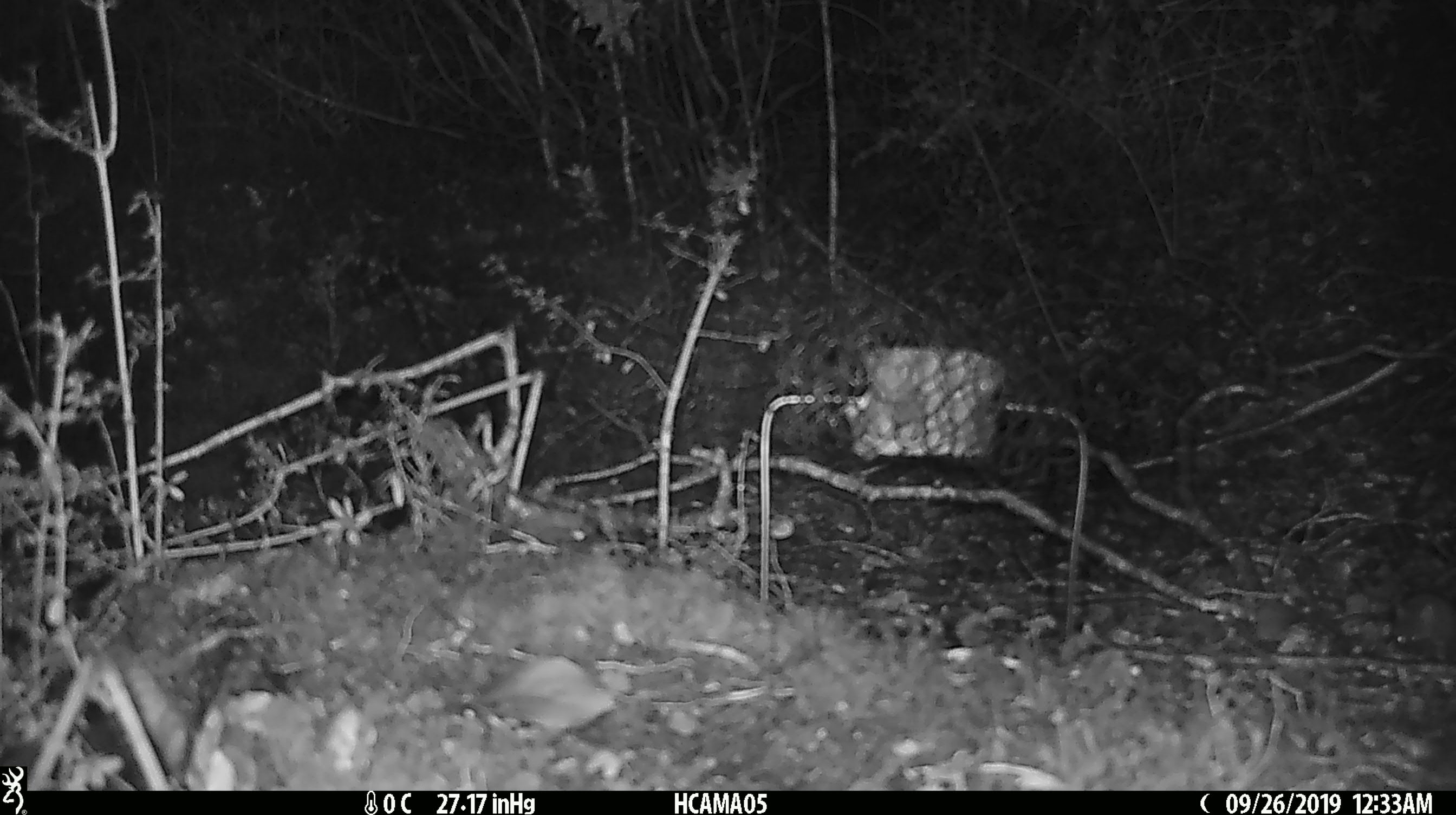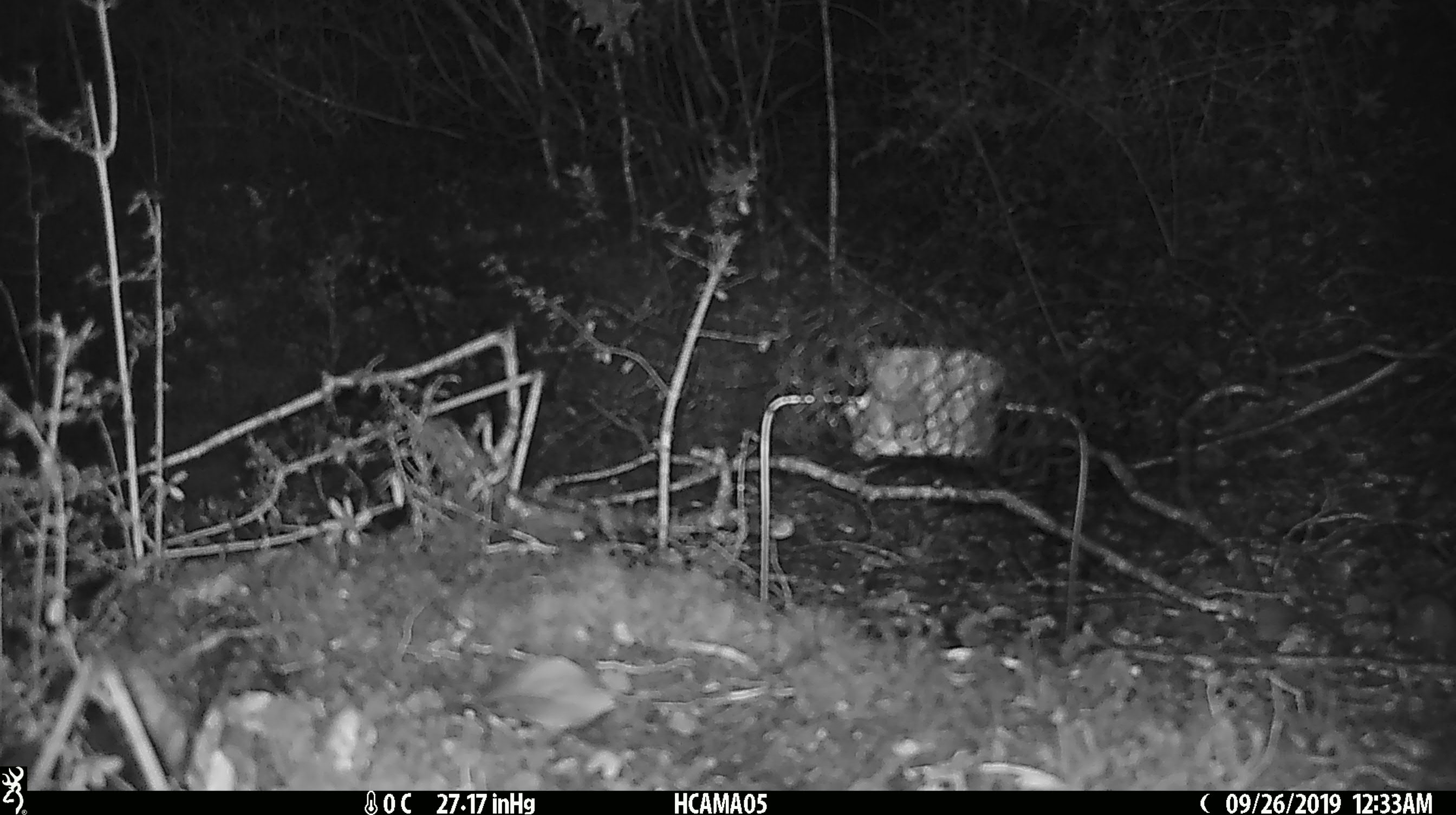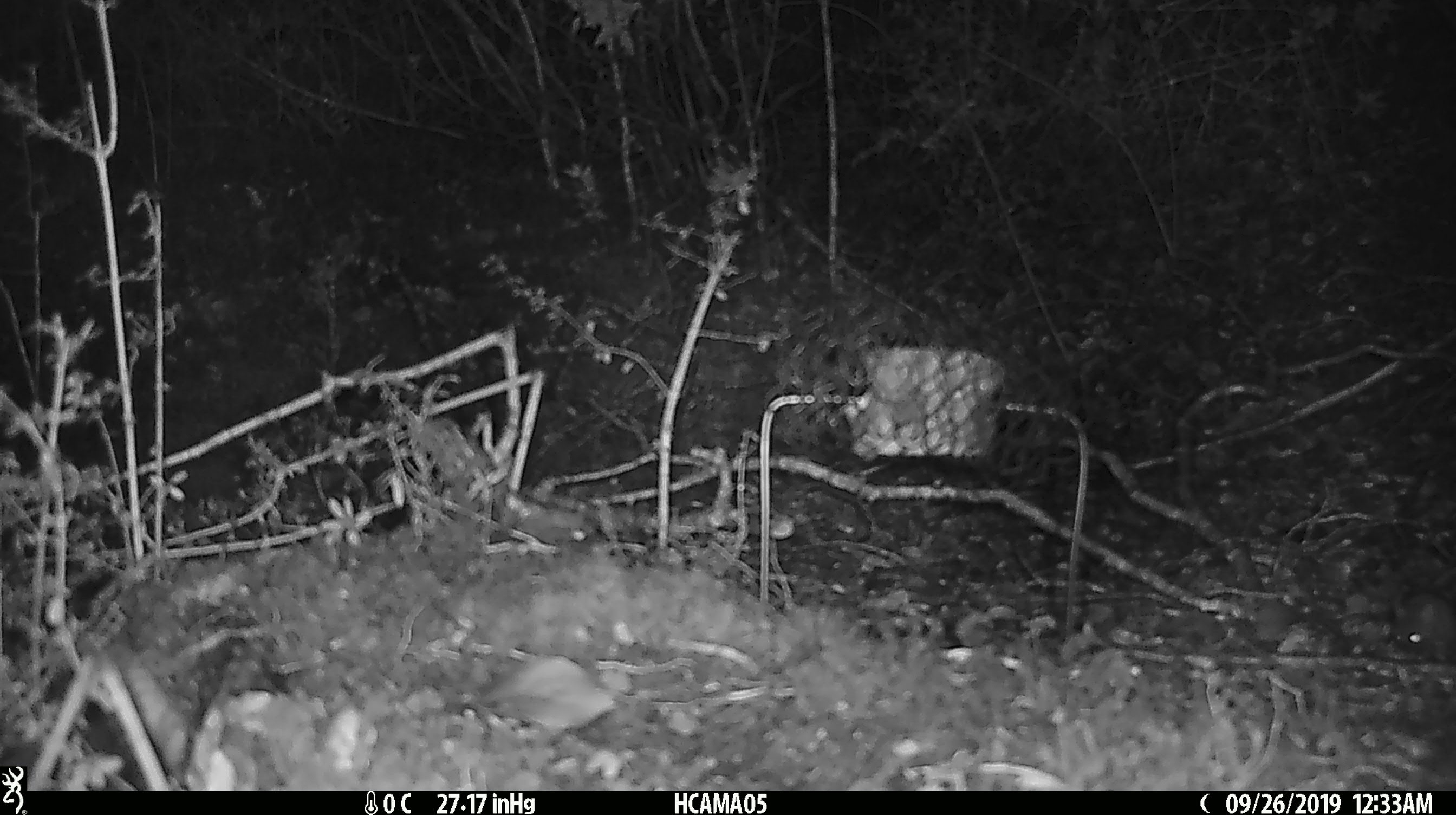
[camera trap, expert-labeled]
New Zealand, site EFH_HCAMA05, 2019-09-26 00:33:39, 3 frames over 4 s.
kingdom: Animalia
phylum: Chordata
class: Mammalia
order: Rodentia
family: Muridae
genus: Mus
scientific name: Mus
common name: mouse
Mouse (Mus).